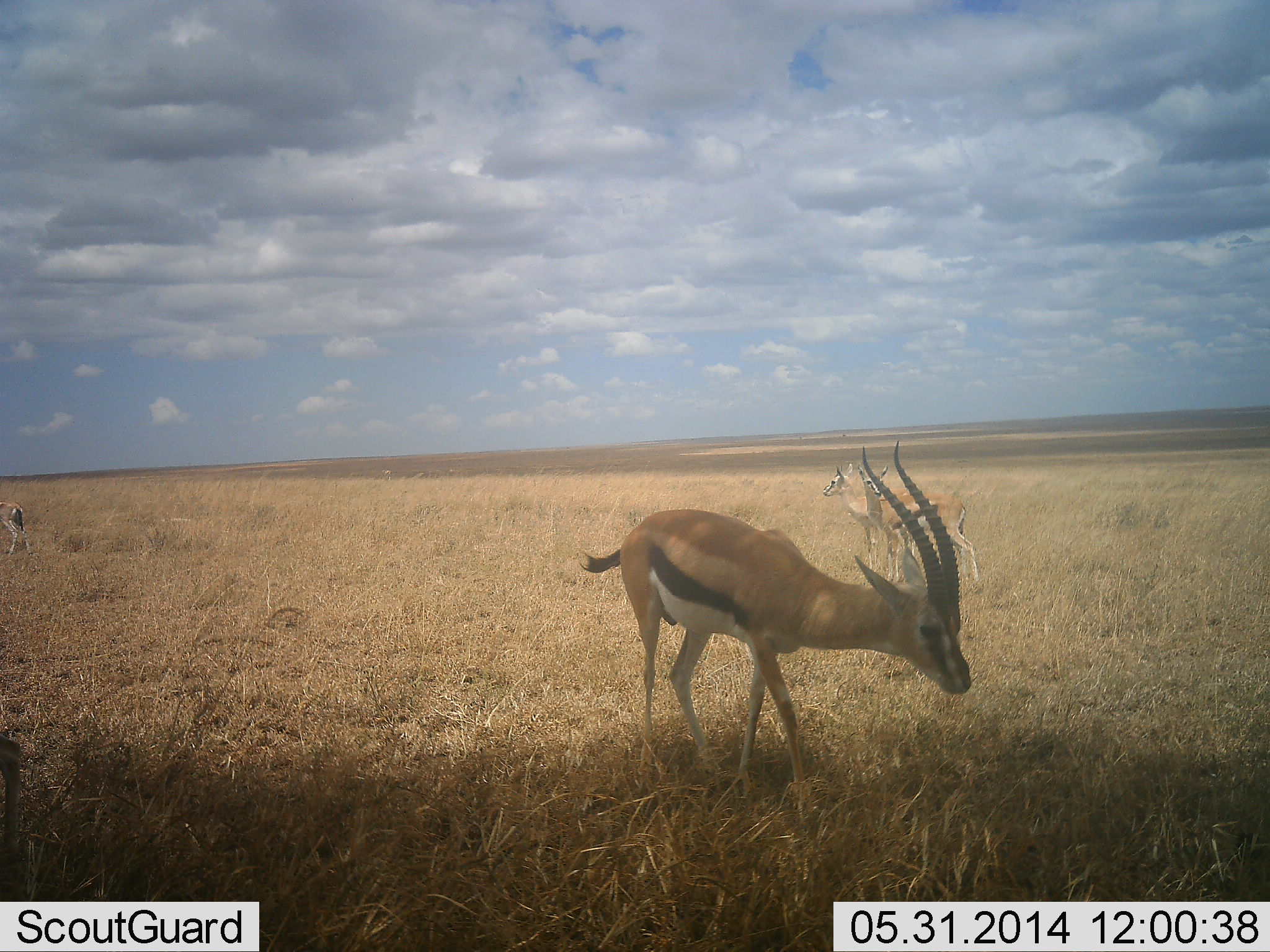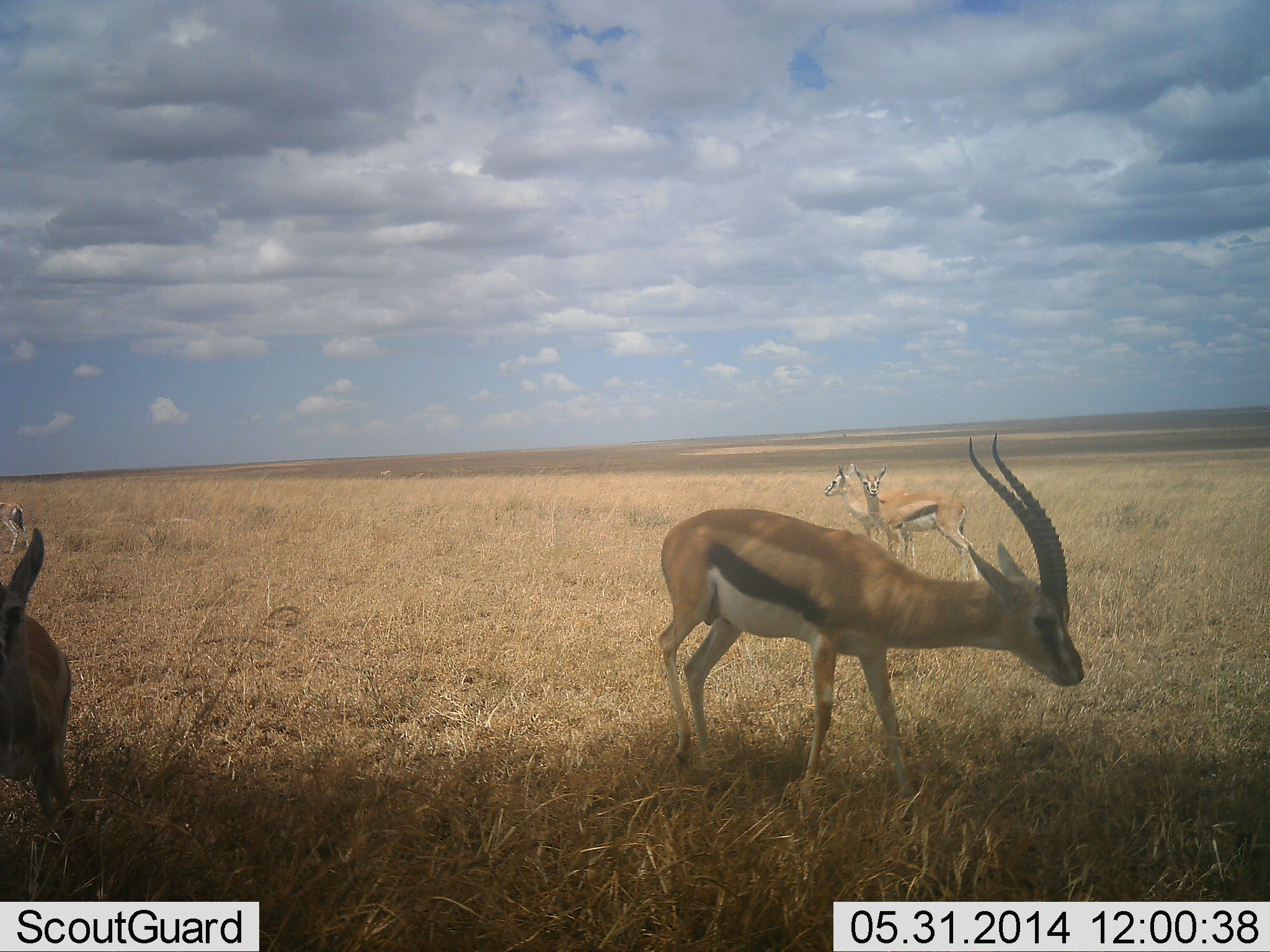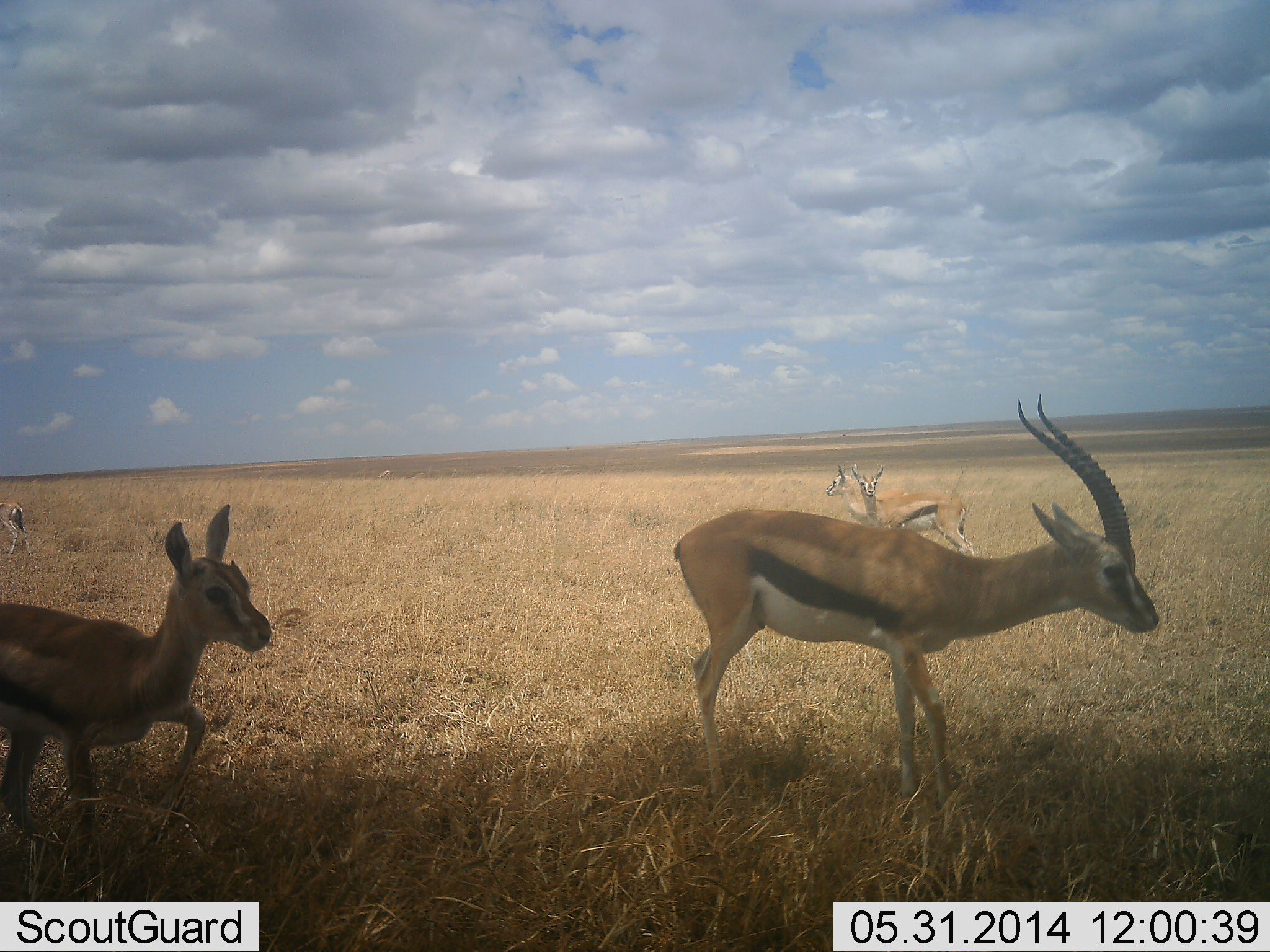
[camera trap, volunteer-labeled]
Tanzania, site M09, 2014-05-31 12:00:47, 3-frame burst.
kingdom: Animalia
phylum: Chordata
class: Mammalia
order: Artiodactyla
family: Bovidae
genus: Eudorcas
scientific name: Eudorcas thomsonii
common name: thomson's gazelle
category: gazellethomsons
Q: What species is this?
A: Gazellethomsons (thomson's gazelle) (Eudorcas thomsonii).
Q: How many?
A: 5.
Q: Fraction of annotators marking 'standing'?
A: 80%.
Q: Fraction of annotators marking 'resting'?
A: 0%.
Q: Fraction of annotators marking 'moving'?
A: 70%.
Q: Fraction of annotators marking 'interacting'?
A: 0%.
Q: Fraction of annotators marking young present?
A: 20%.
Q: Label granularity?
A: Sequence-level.